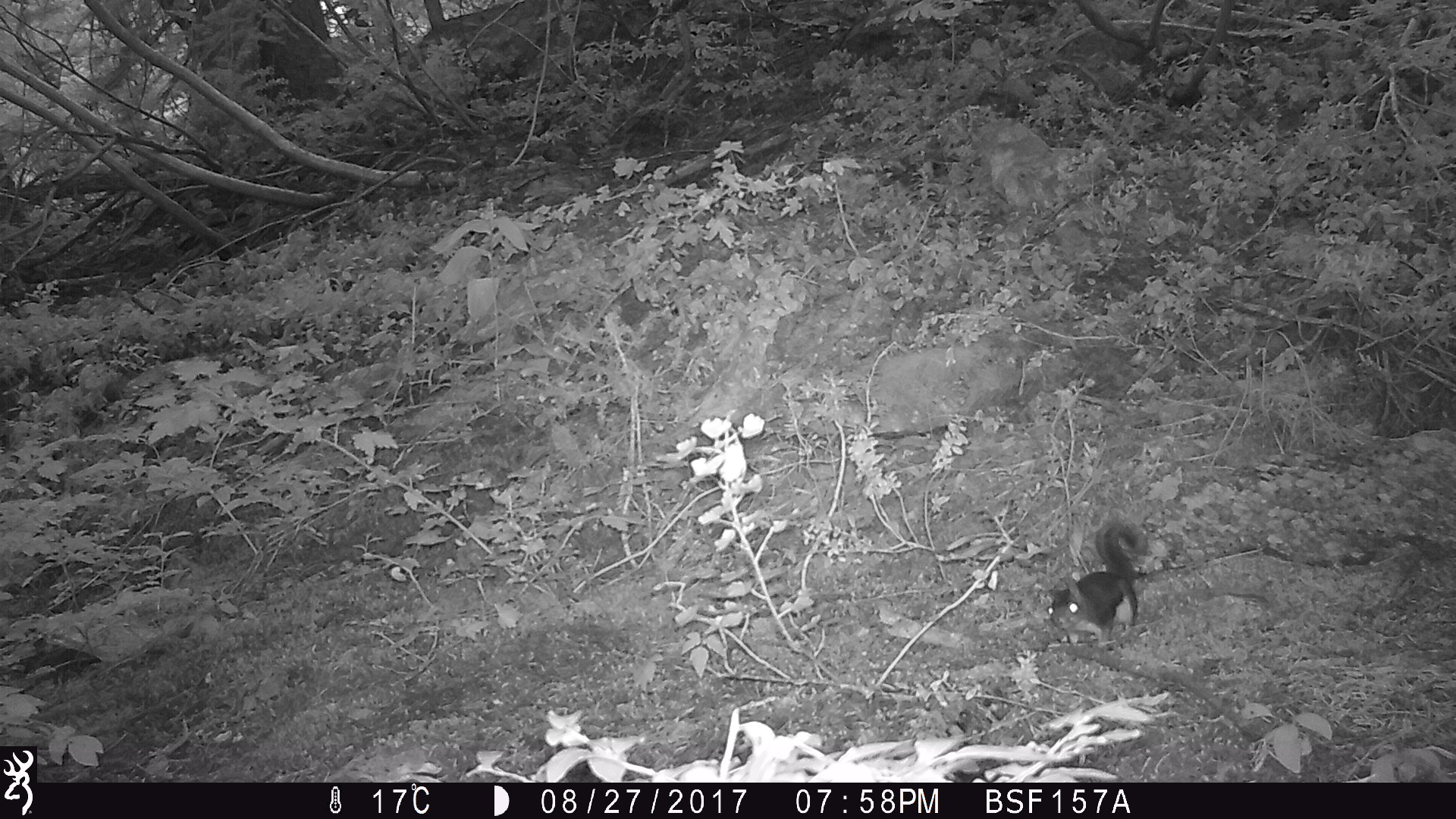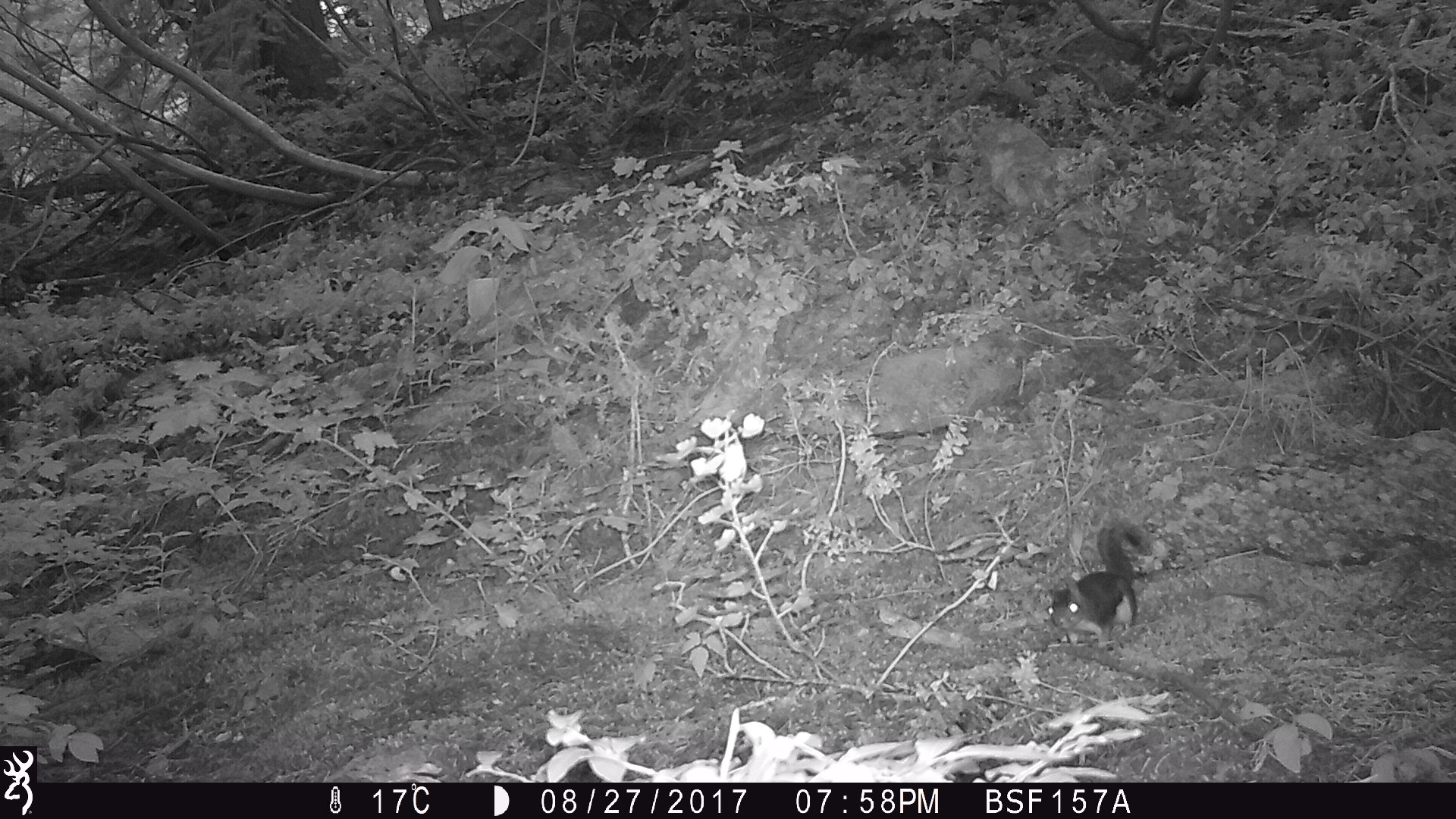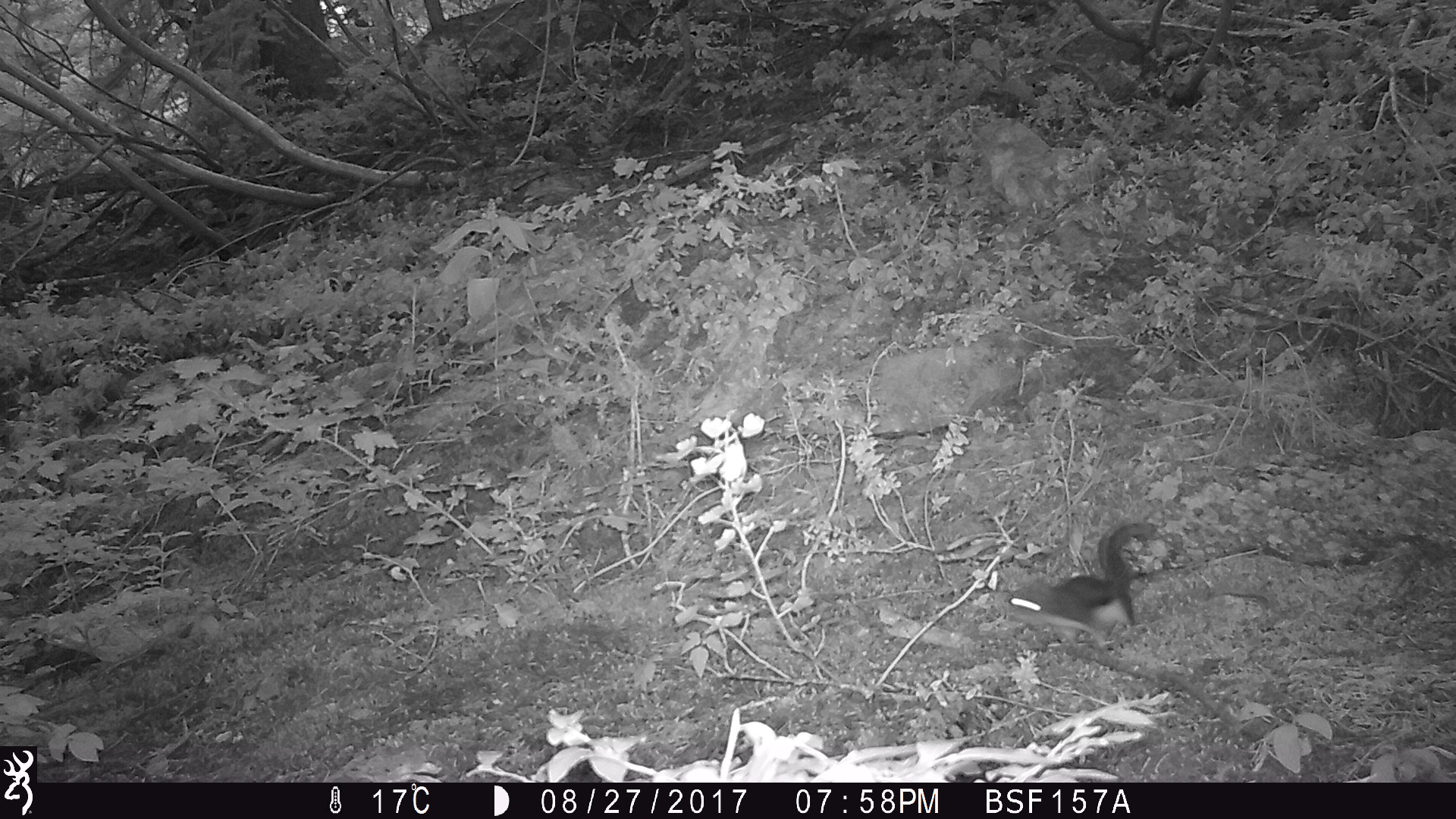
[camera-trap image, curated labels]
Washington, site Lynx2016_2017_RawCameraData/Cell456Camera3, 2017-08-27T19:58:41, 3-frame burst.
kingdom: Animalia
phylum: Chordata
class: Mammalia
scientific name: Mammalia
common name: small mammal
Small mammal (Mammalia). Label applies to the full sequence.